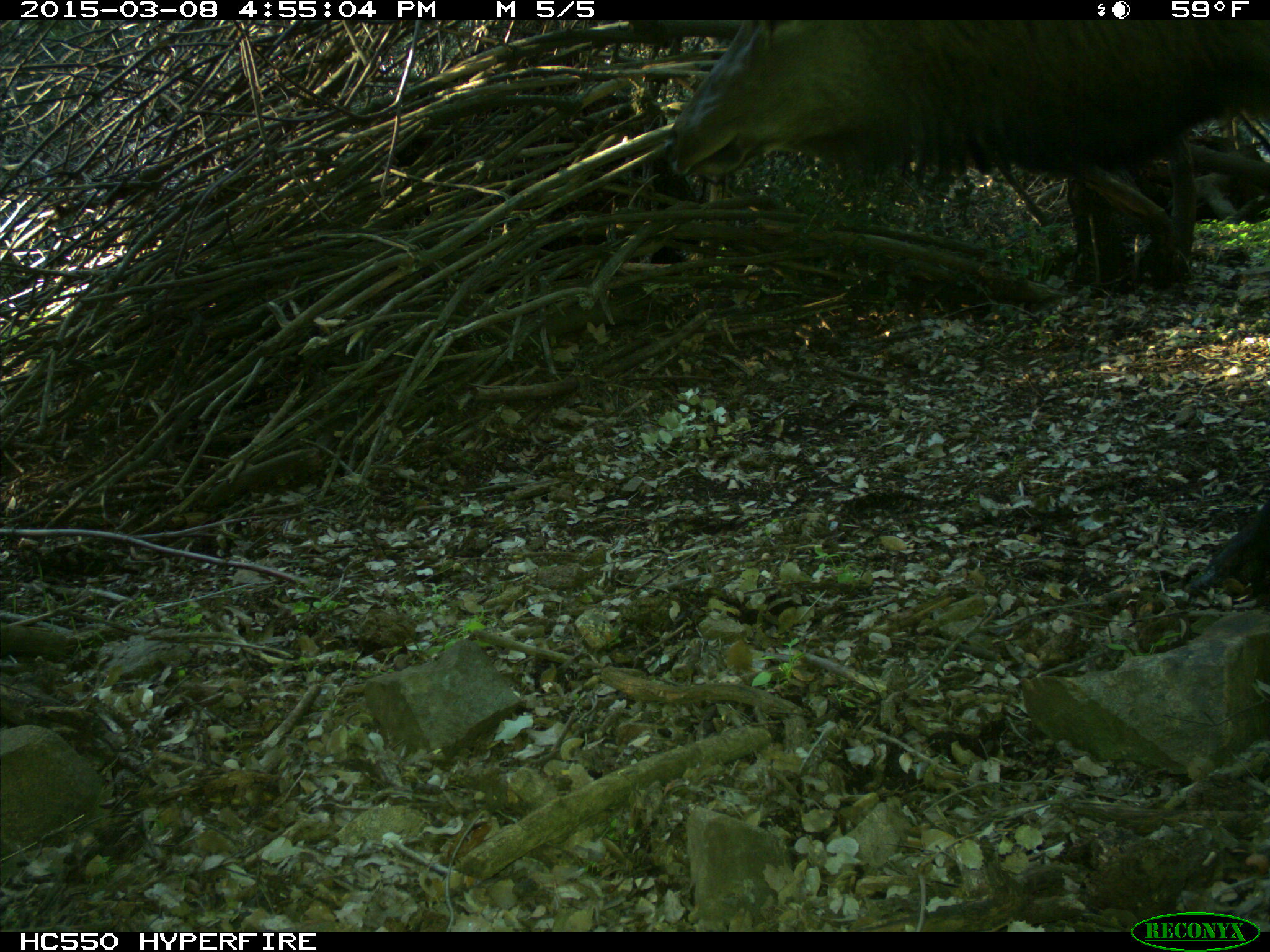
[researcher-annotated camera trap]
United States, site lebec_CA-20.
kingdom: Animalia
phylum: Chordata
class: Mammalia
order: Artiodactyla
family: Cervidae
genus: Cervus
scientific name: Cervus canadensis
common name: elk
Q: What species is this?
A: Cervus canadensis (elk).